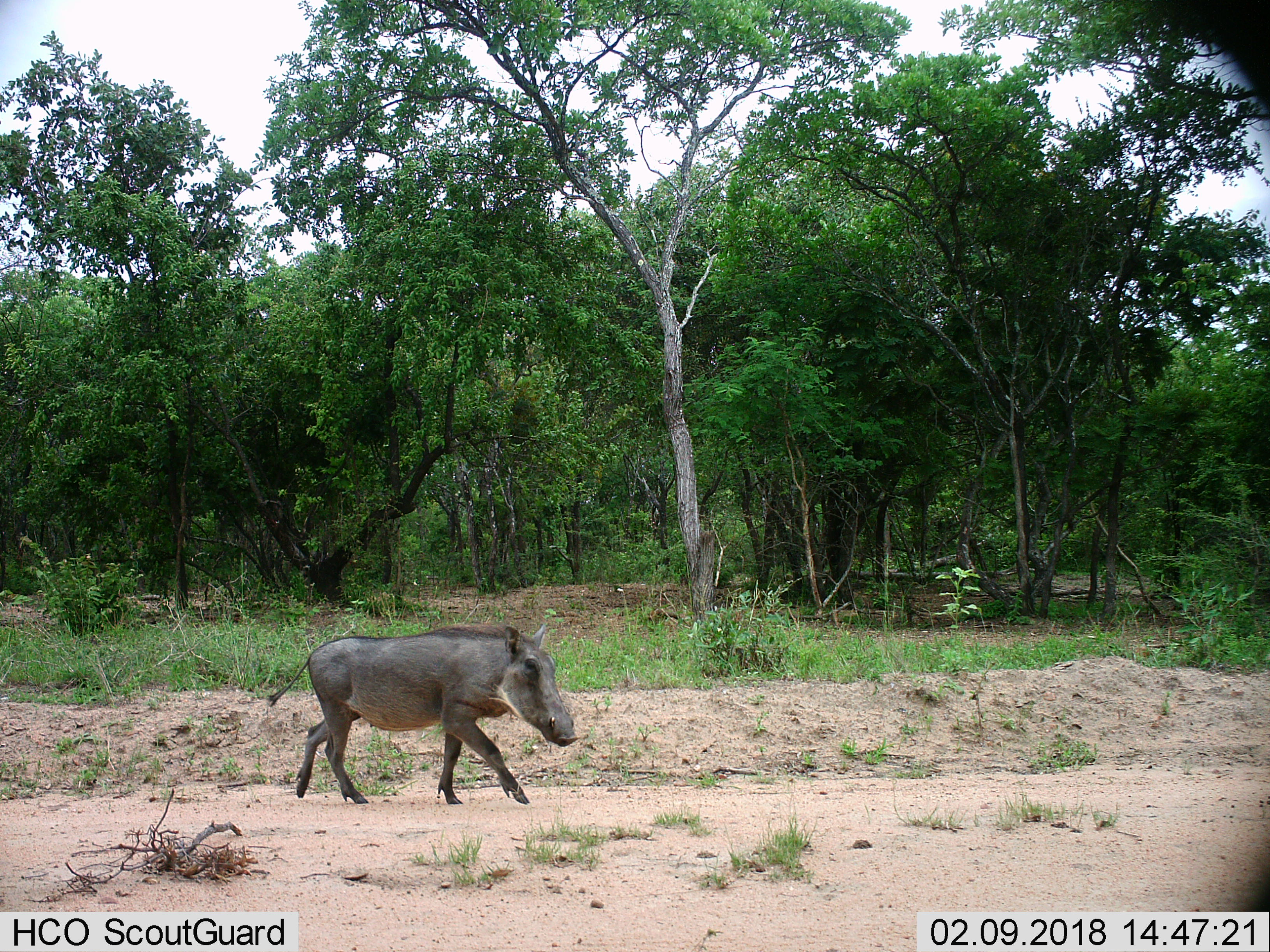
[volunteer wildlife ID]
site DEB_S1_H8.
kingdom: Animalia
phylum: Chordata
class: Mammalia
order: Artiodactyla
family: Suidae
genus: Phacochoerus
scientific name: Phacochoerus africanus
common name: warthog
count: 1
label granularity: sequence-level